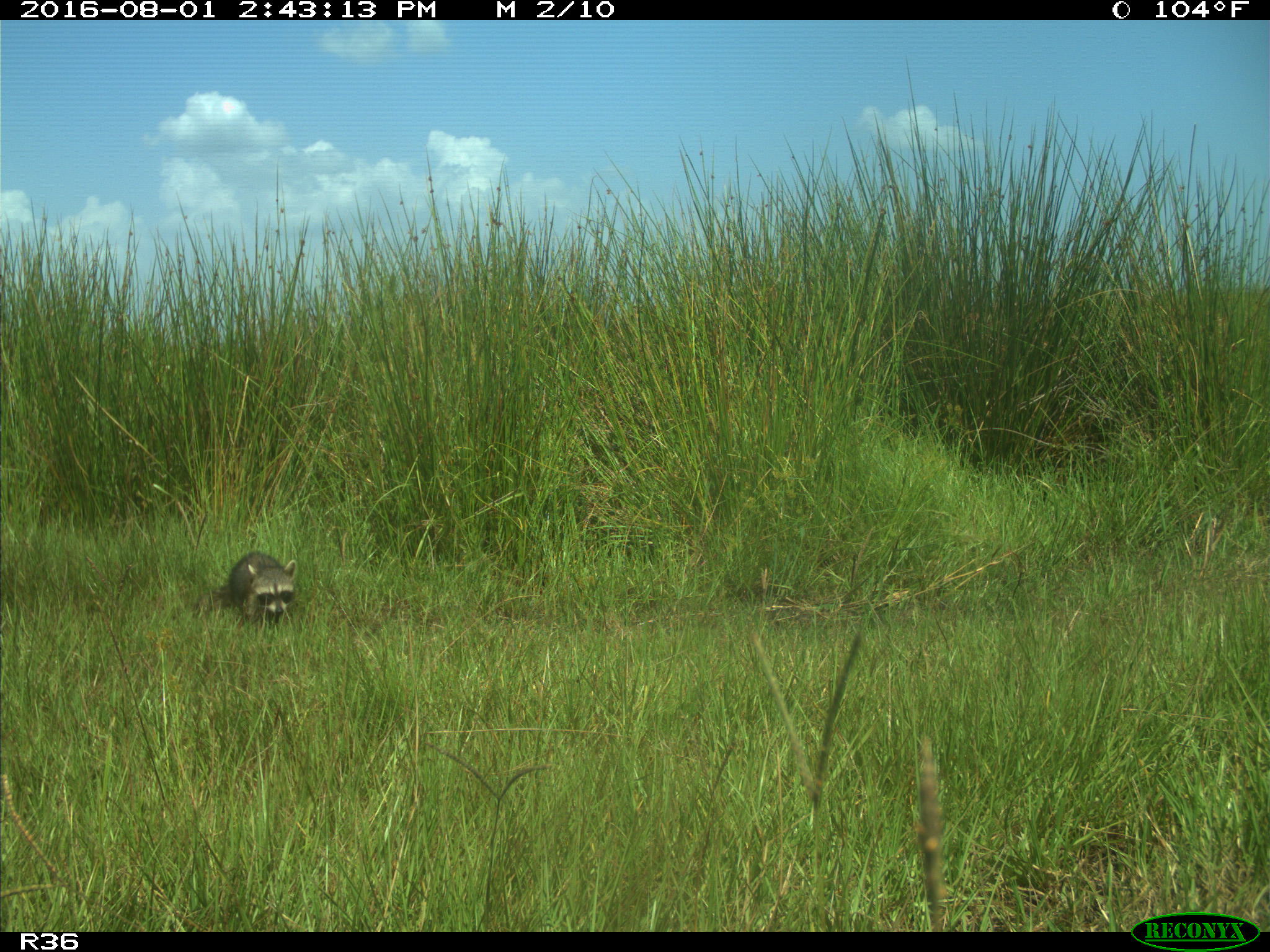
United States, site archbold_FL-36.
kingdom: Animalia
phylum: Chordata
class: Mammalia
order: Carnivora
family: Procyonidae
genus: Procyon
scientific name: Procyon lotor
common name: common raccoon